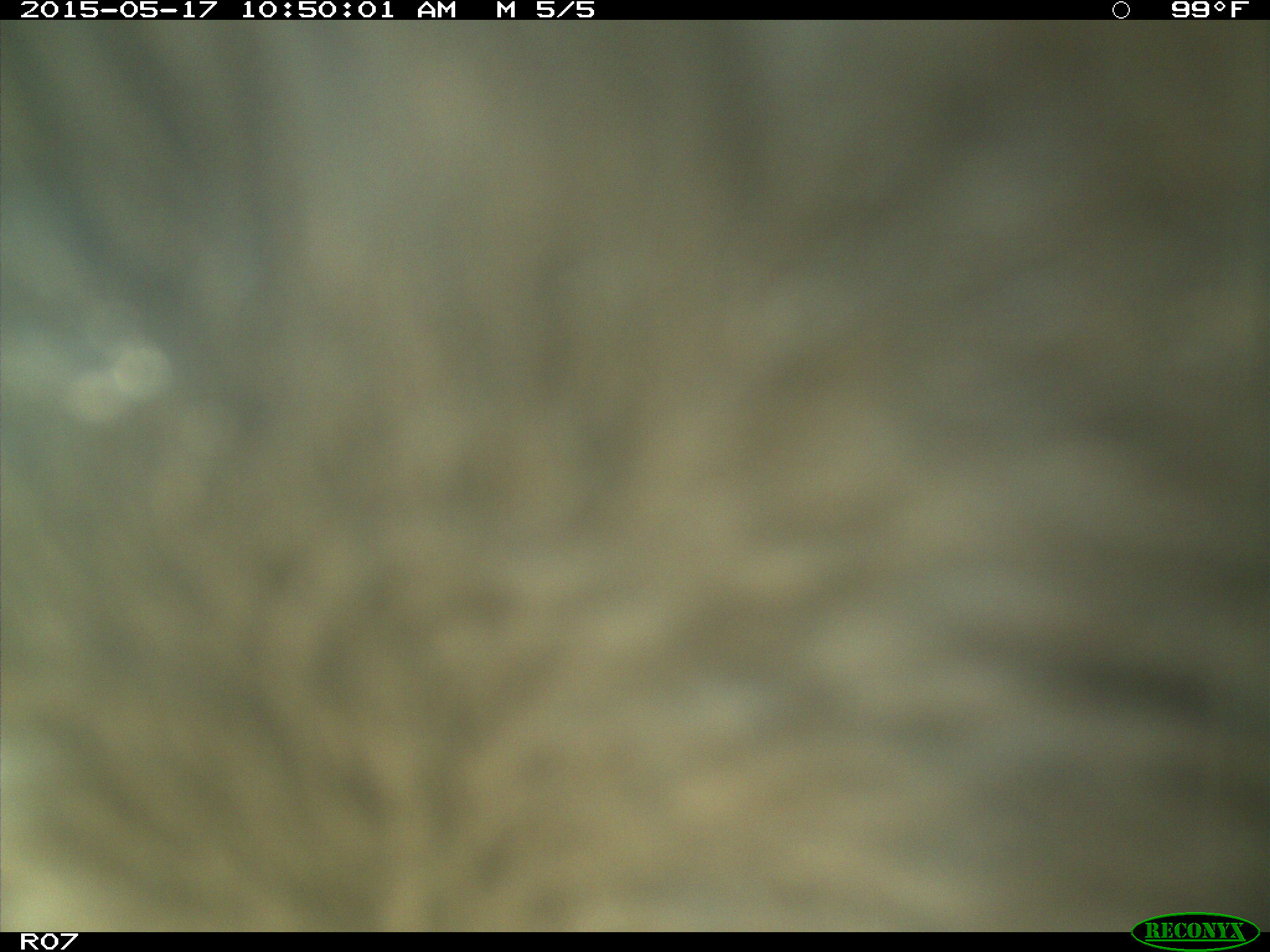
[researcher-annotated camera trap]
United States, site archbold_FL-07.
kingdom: Animalia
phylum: Chordata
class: Mammalia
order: Artiodactyla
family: Bovidae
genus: Bos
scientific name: Bos taurus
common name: domestic cow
Bos taurus (domestic cow).